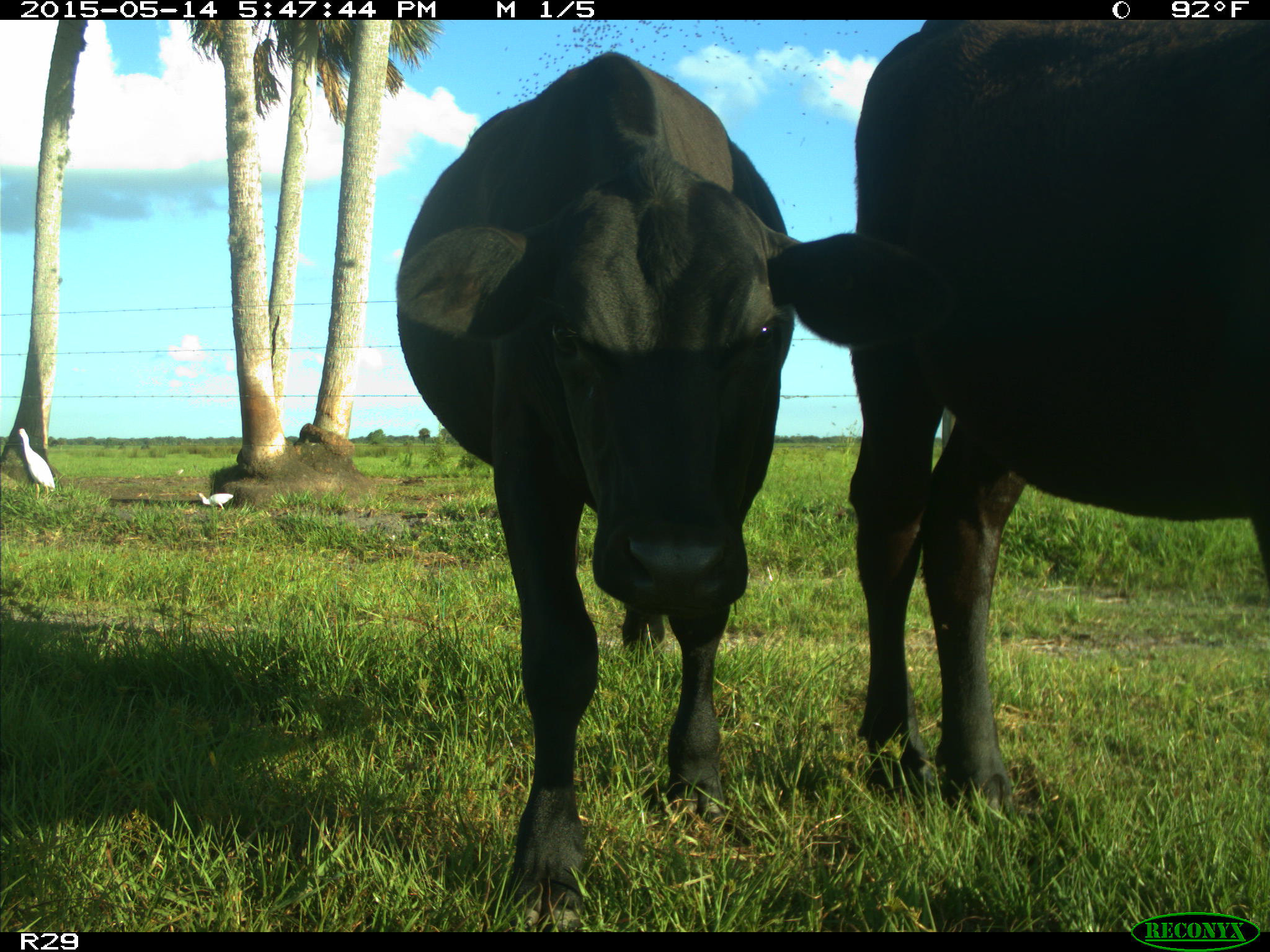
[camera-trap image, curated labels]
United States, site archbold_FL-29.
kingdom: Animalia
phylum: Chordata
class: Mammalia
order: Artiodactyla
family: Bovidae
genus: Bos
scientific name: Bos taurus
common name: domestic cow